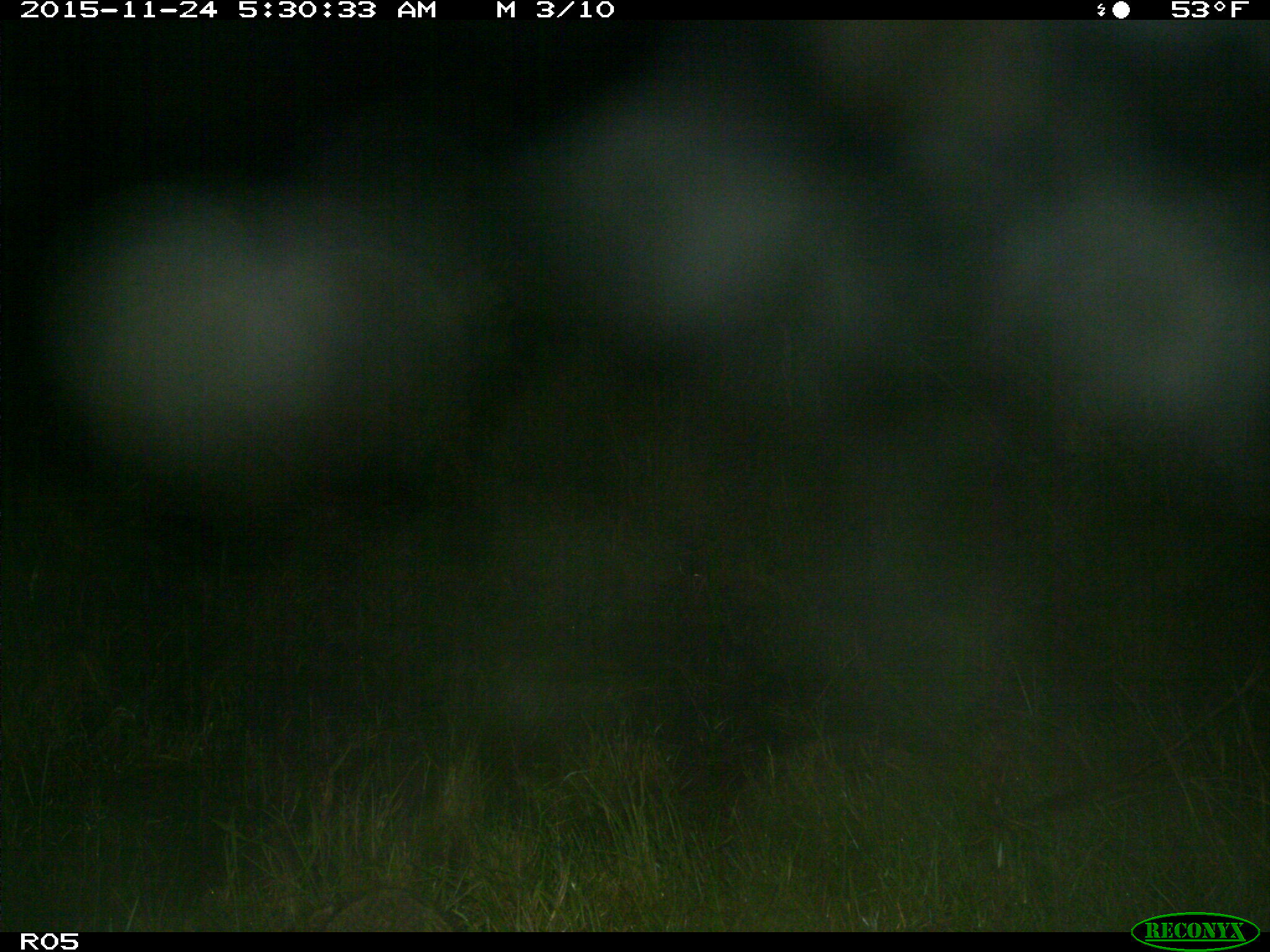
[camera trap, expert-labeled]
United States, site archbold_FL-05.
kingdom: Animalia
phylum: Chordata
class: Mammalia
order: Carnivora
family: Procyonidae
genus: Procyon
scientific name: Procyon lotor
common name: common raccoon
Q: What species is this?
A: Procyon lotor (common raccoon).